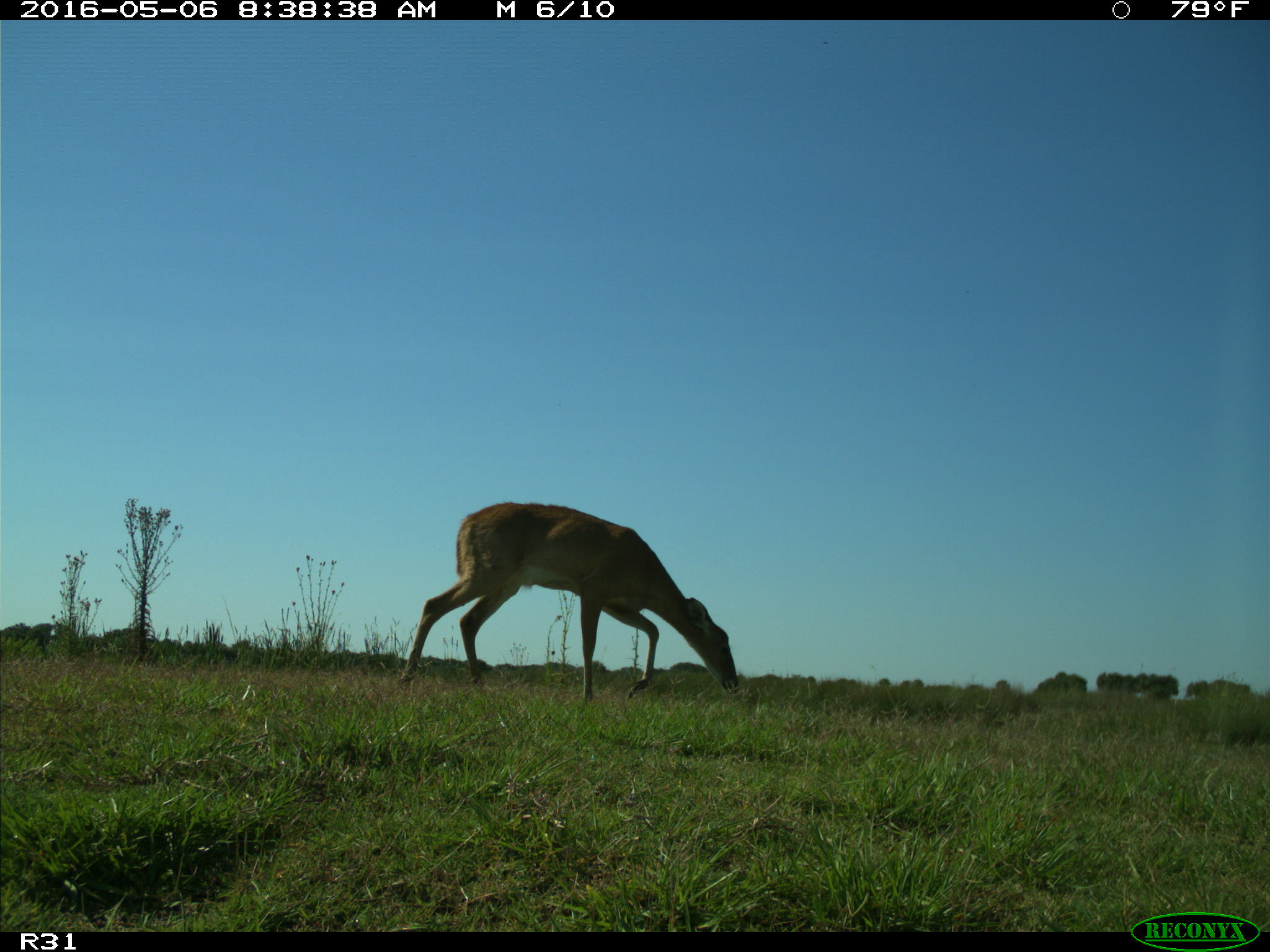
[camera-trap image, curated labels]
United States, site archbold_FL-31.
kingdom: Animalia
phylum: Chordata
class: Mammalia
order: Artiodactyla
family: Cervidae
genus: Odocoileus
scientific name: Odocoileus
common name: deer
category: unidentified deer